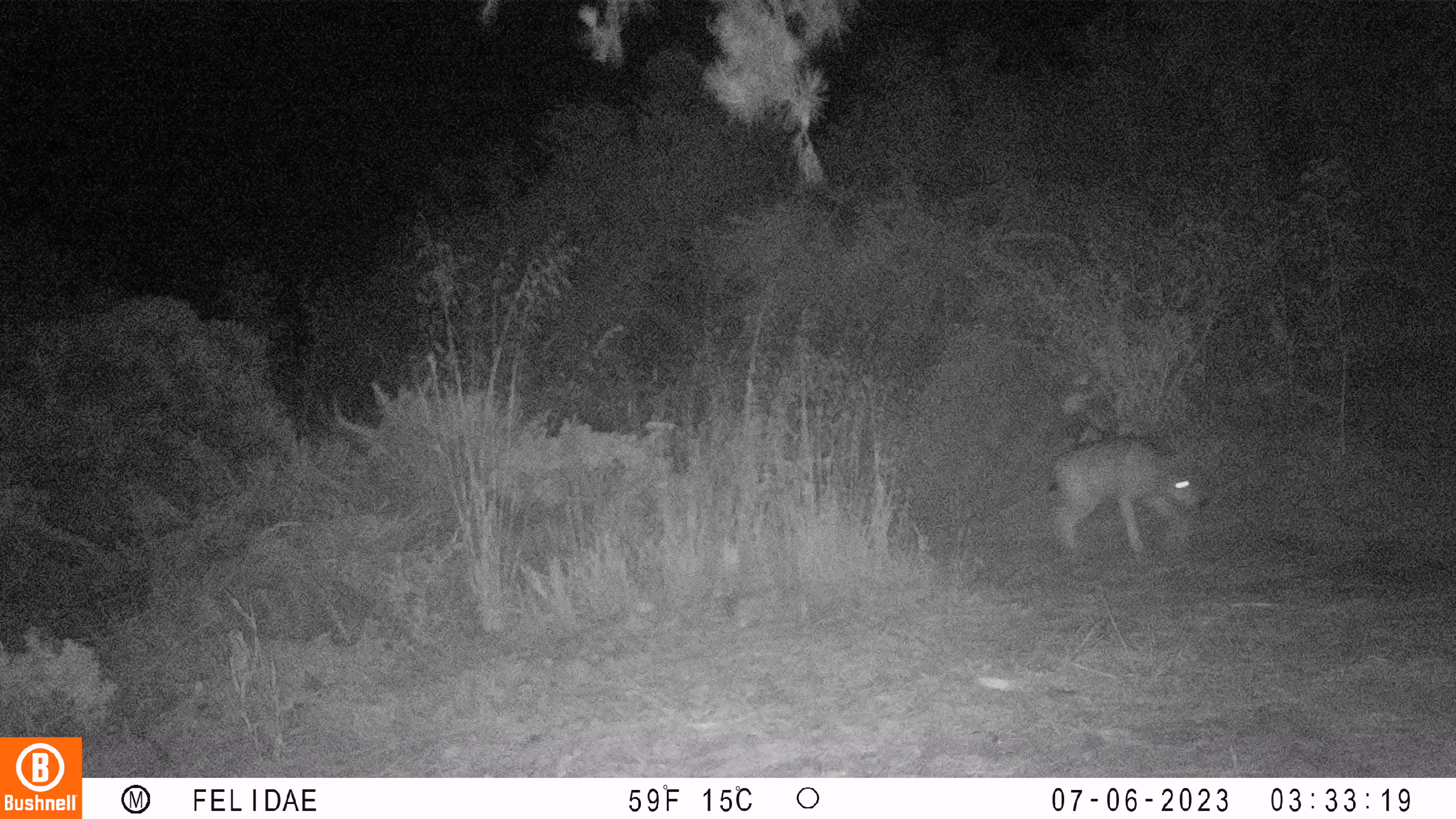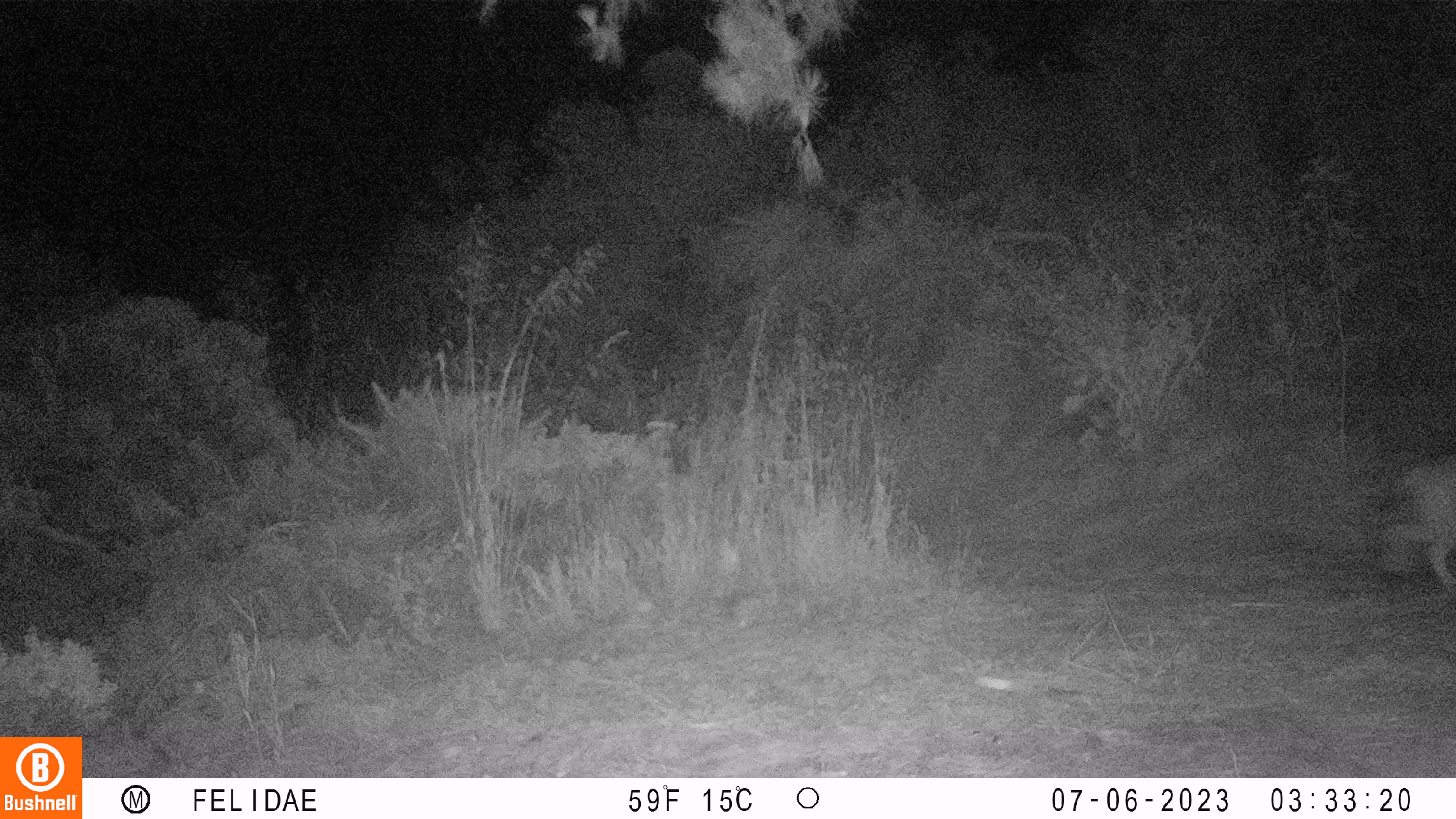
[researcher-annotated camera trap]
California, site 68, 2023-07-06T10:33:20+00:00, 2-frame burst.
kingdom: Animalia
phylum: Chordata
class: Mammalia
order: Carnivora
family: Canidae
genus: Canis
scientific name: Canis latrans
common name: coyote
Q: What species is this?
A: Coyote (Canis latrans).